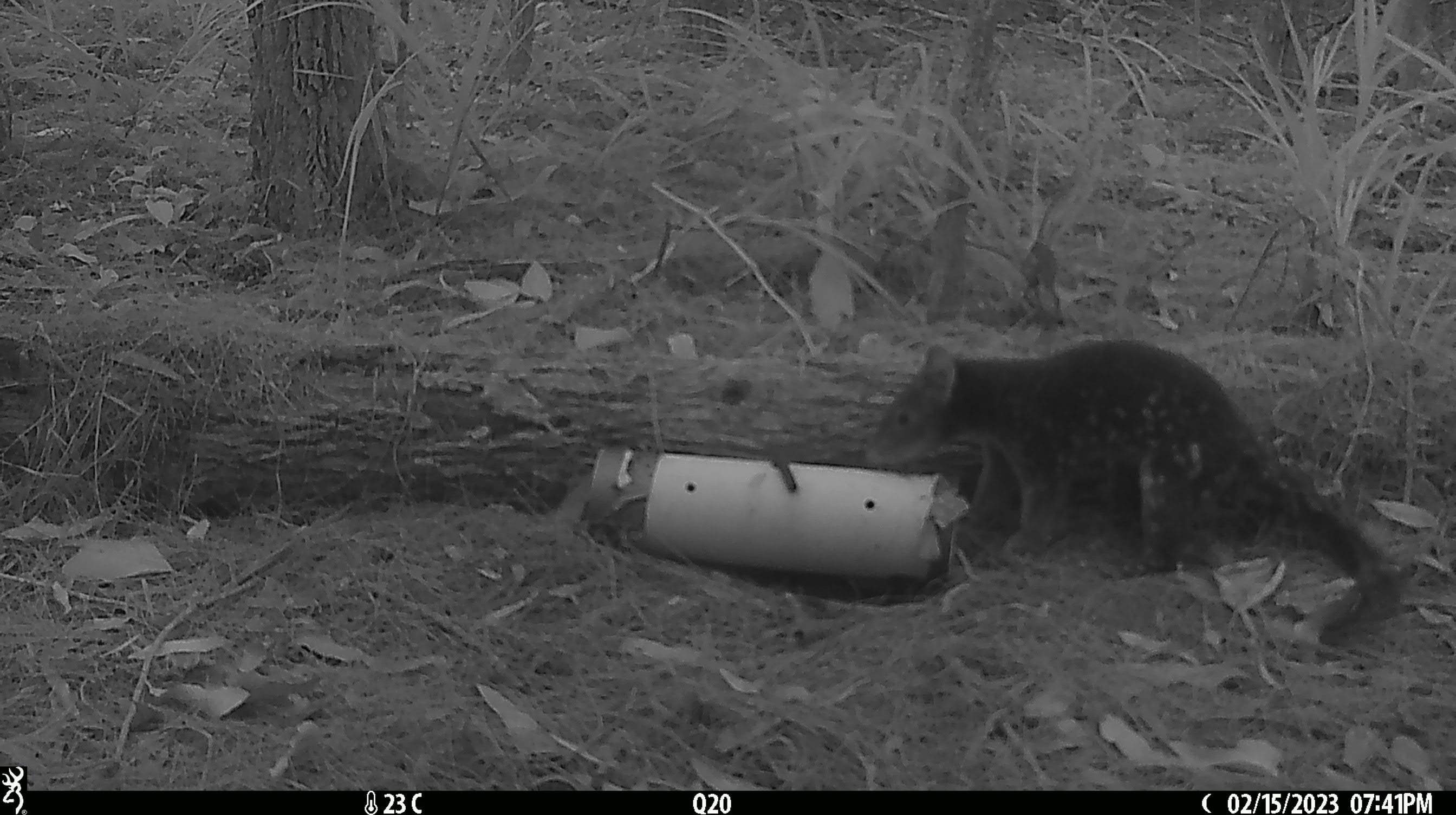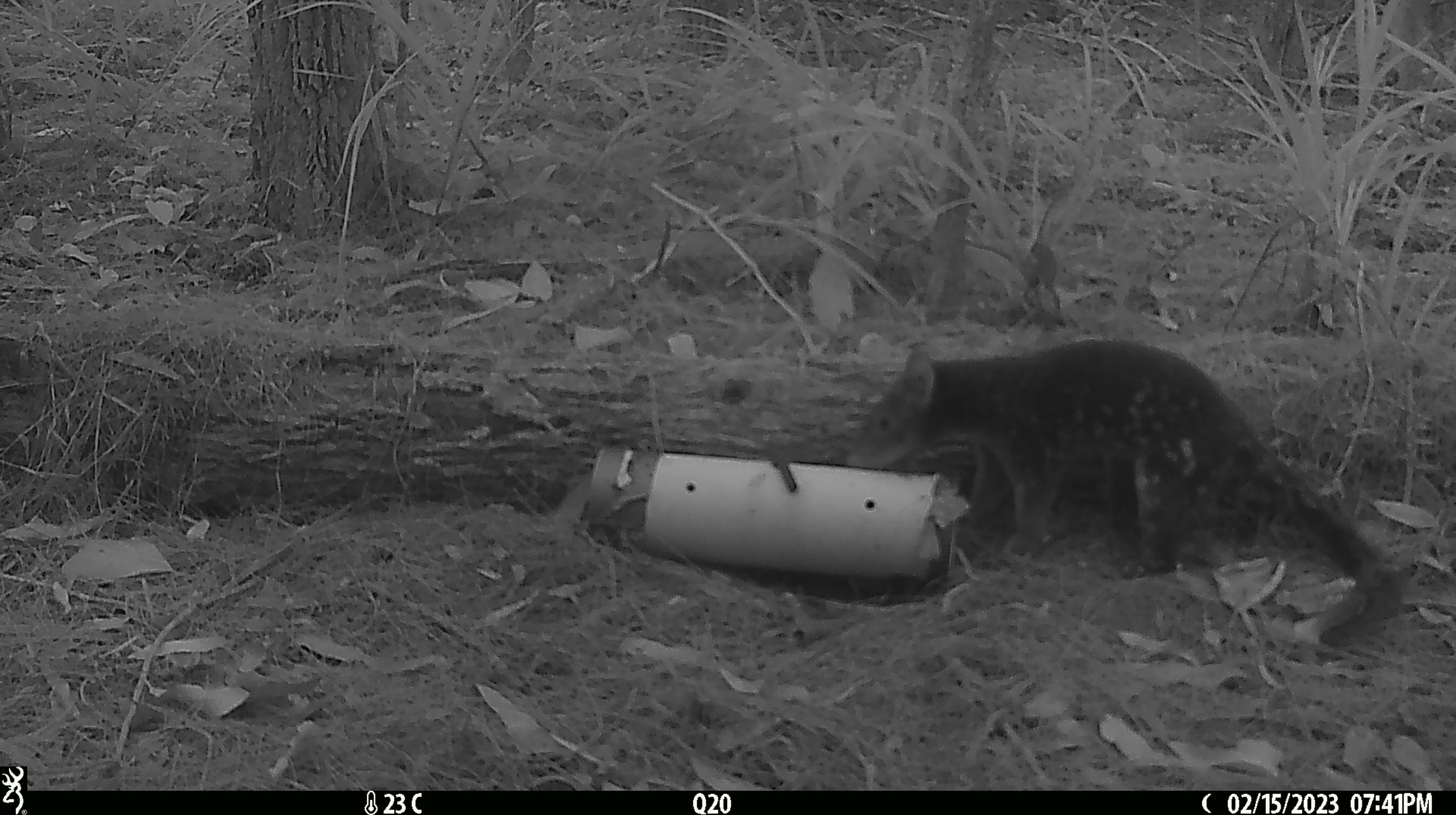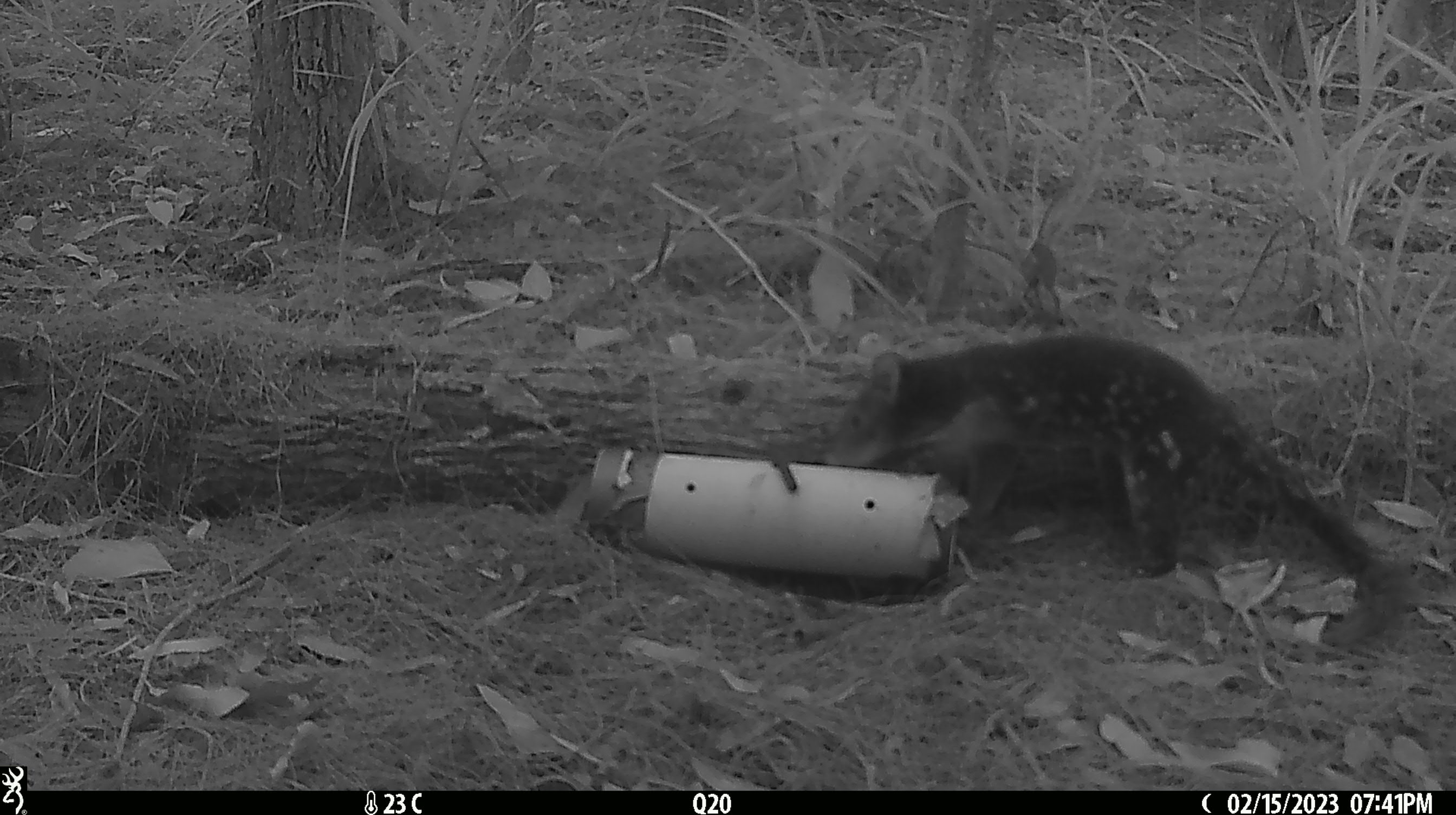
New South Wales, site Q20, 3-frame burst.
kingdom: Animalia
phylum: Chordata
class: Mammalia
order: Dasyuromorphia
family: Dasyuridae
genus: Dasyurus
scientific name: Dasyurus maculatus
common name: spotted-tailed quoll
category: quoll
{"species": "quoll (spotted-tailed quoll) (Dasyurus maculatus)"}